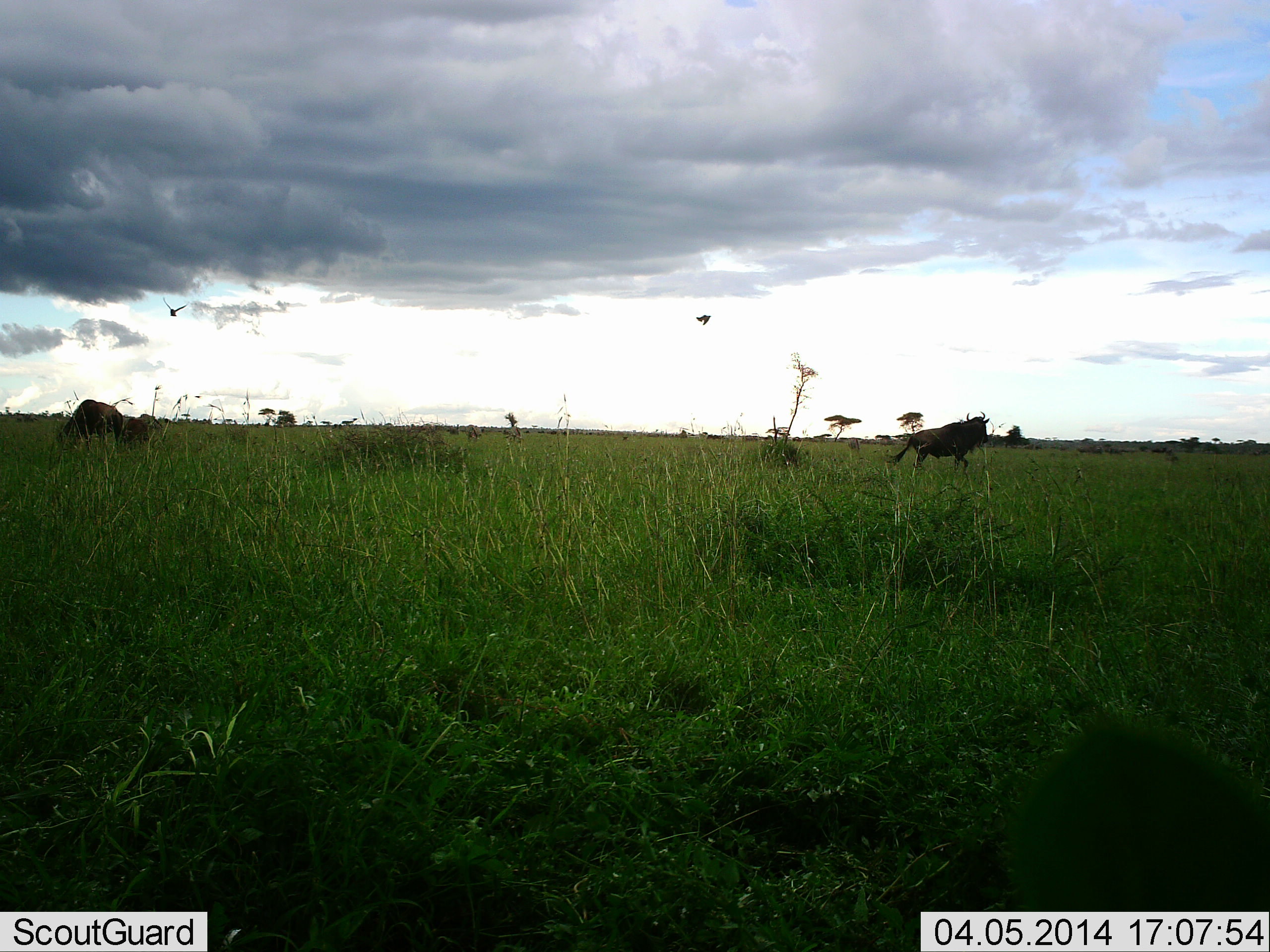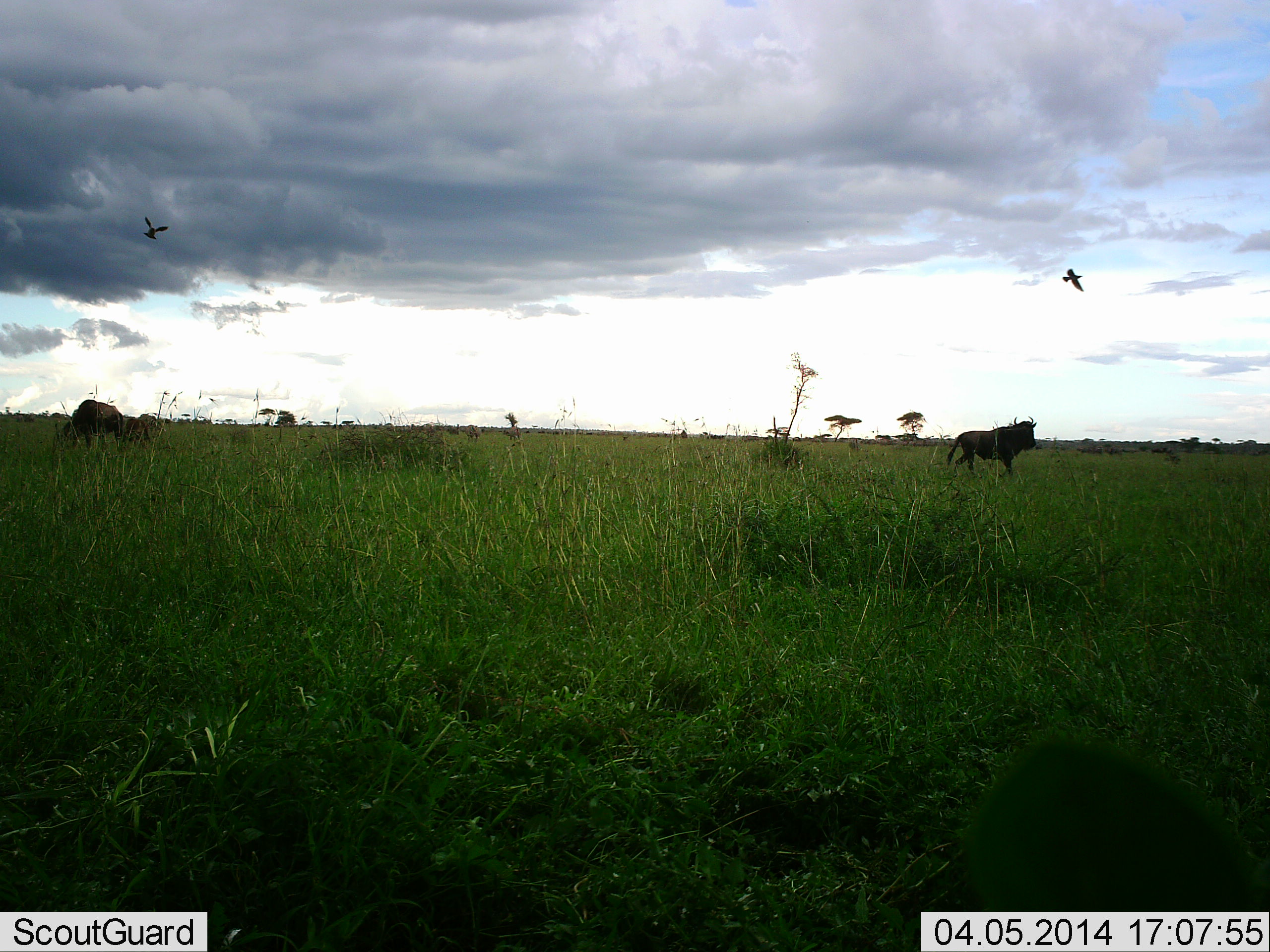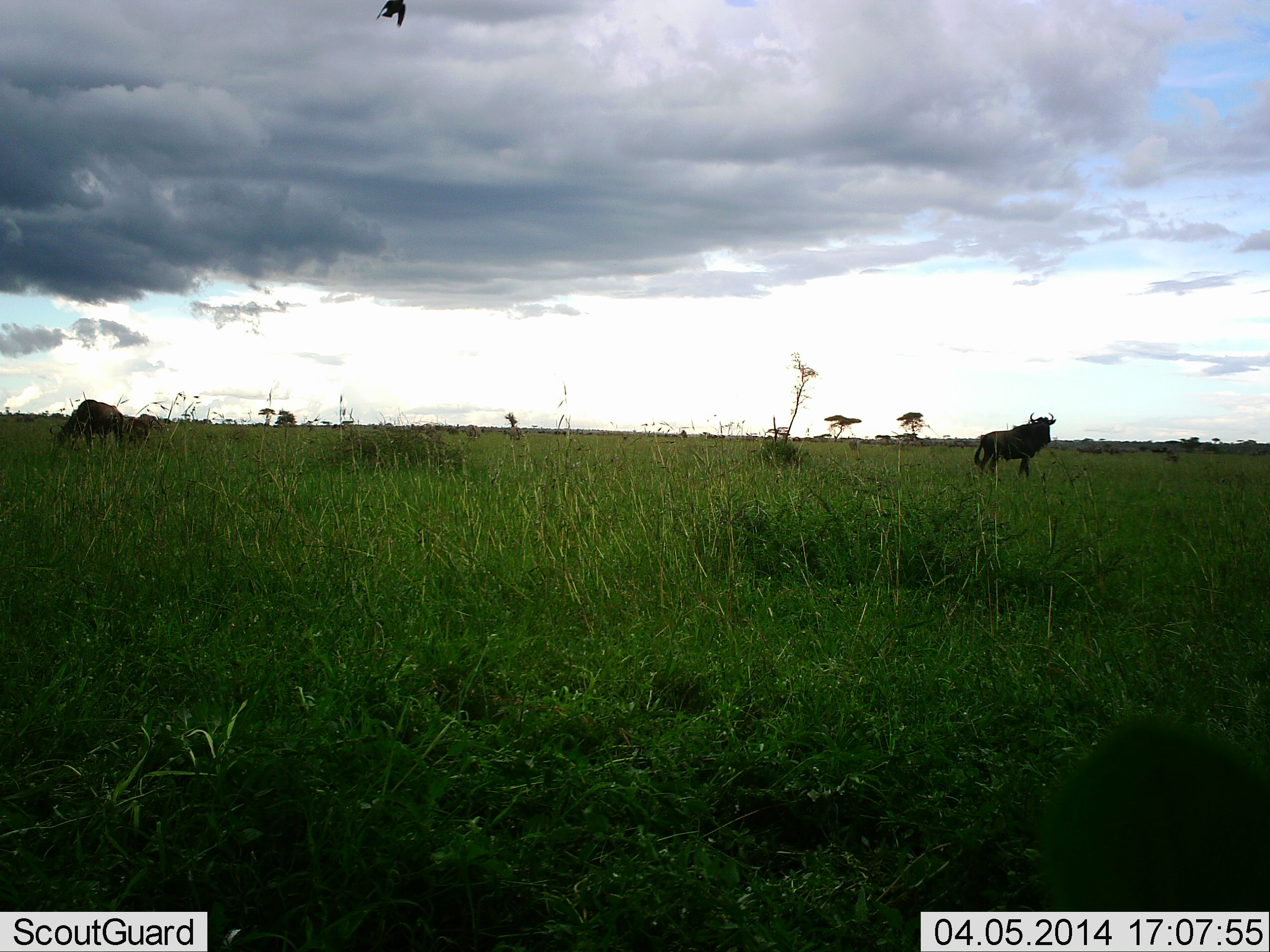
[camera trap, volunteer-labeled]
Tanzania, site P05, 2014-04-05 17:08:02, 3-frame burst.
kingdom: Animalia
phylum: Chordata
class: Aves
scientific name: Aves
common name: bird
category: otherbird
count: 2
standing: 0%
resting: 0%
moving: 100%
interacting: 0%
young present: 0%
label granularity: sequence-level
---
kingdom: Animalia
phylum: Chordata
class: Mammalia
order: Artiodactyla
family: Bovidae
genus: Connochaetes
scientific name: Connochaetes taurinus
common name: blue wildebeest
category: wildebeest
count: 3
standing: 18%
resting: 0%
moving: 100%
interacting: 0%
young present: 0%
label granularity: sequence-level